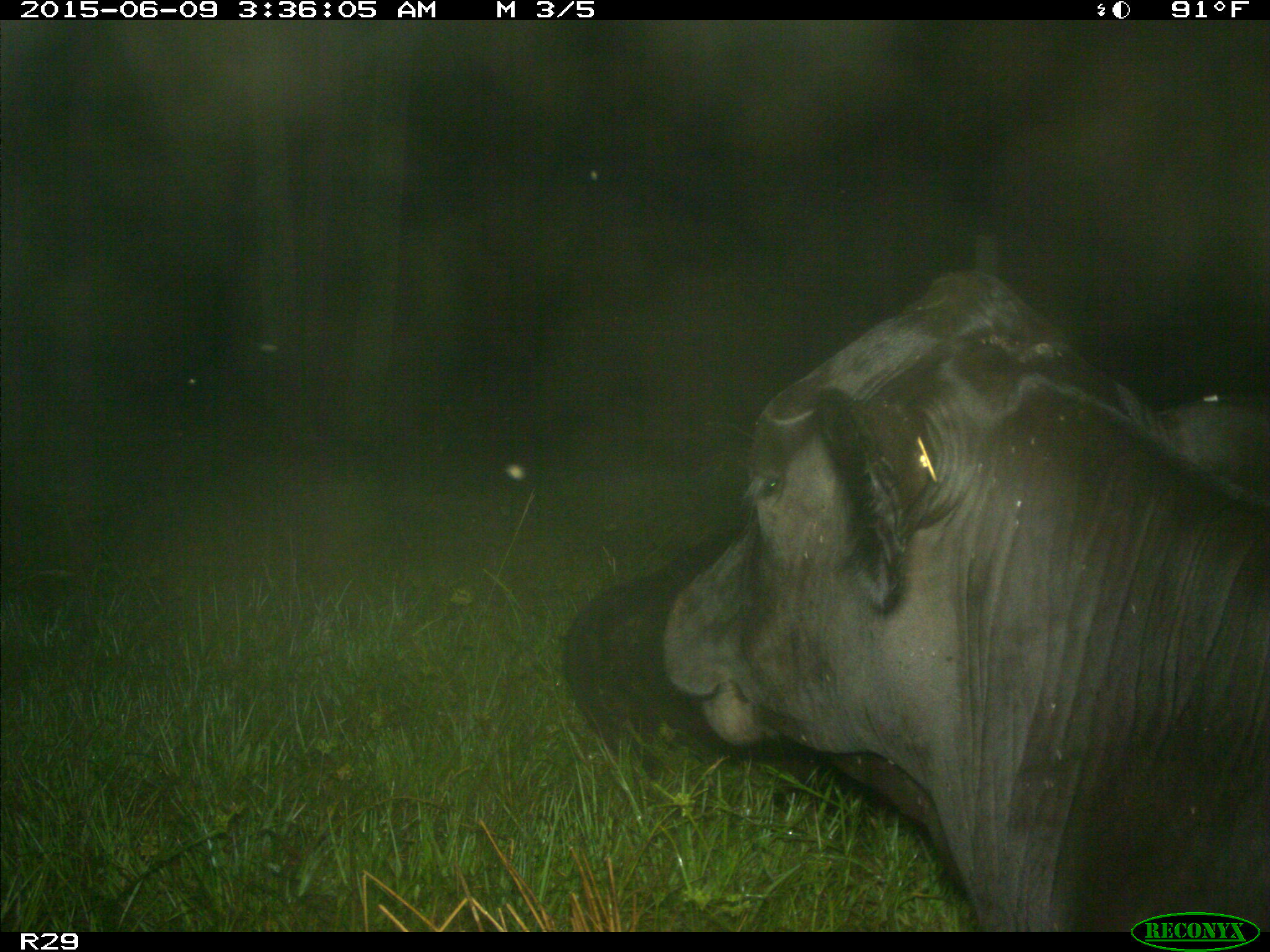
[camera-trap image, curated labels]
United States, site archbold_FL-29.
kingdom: Animalia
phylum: Chordata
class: Mammalia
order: Artiodactyla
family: Bovidae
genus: Bos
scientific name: Bos taurus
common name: domestic cow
Bos taurus (domestic cow).